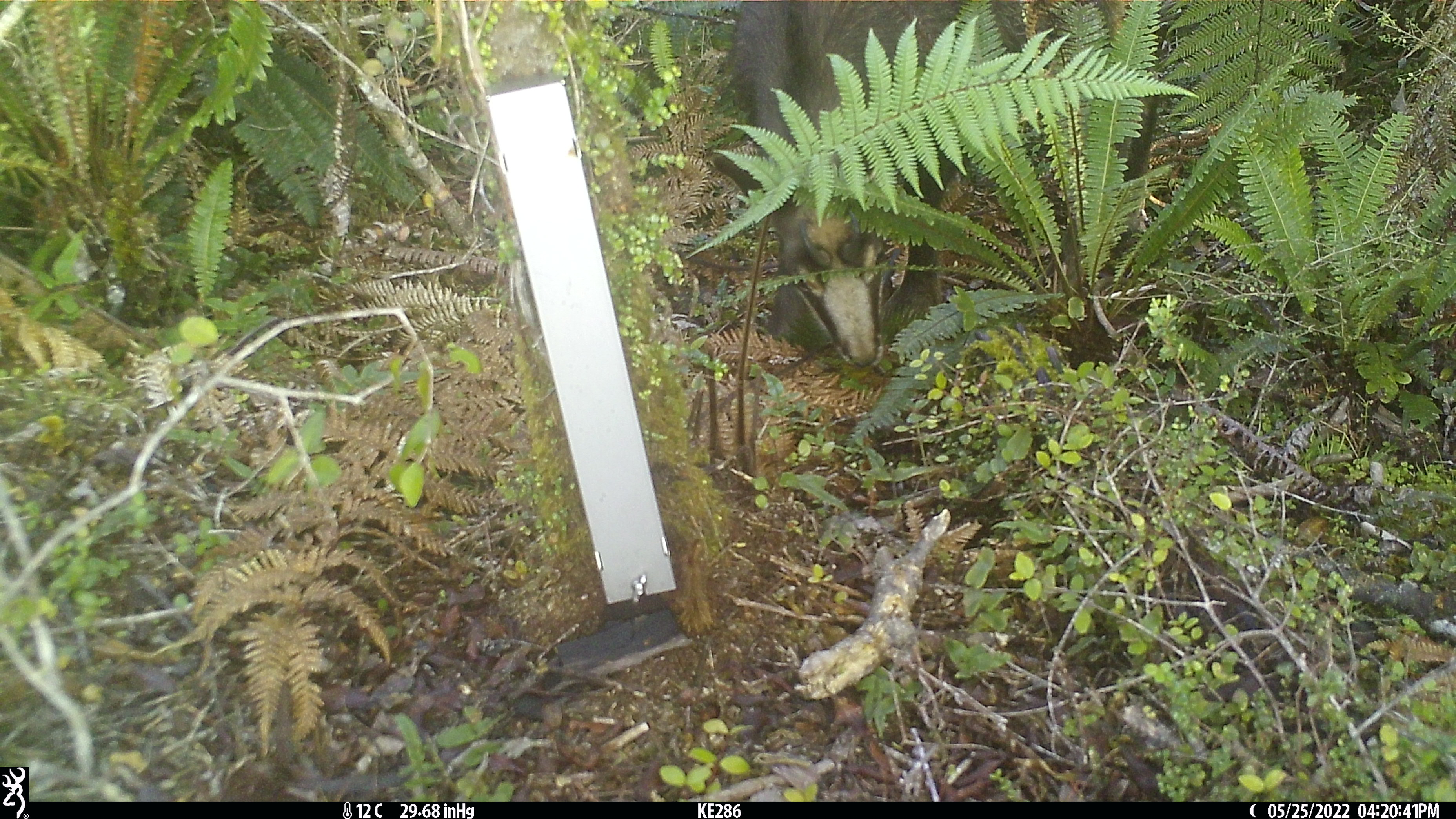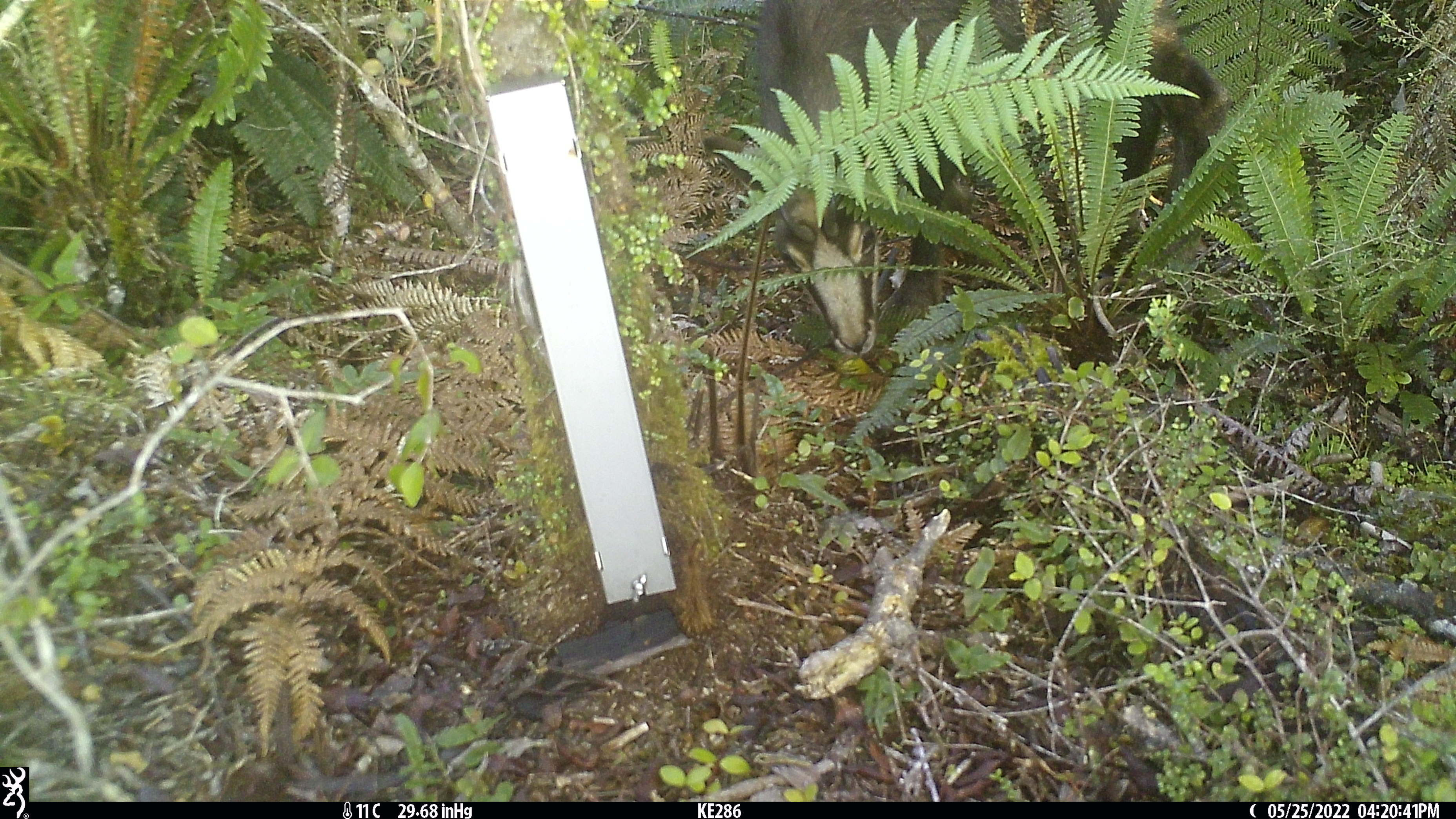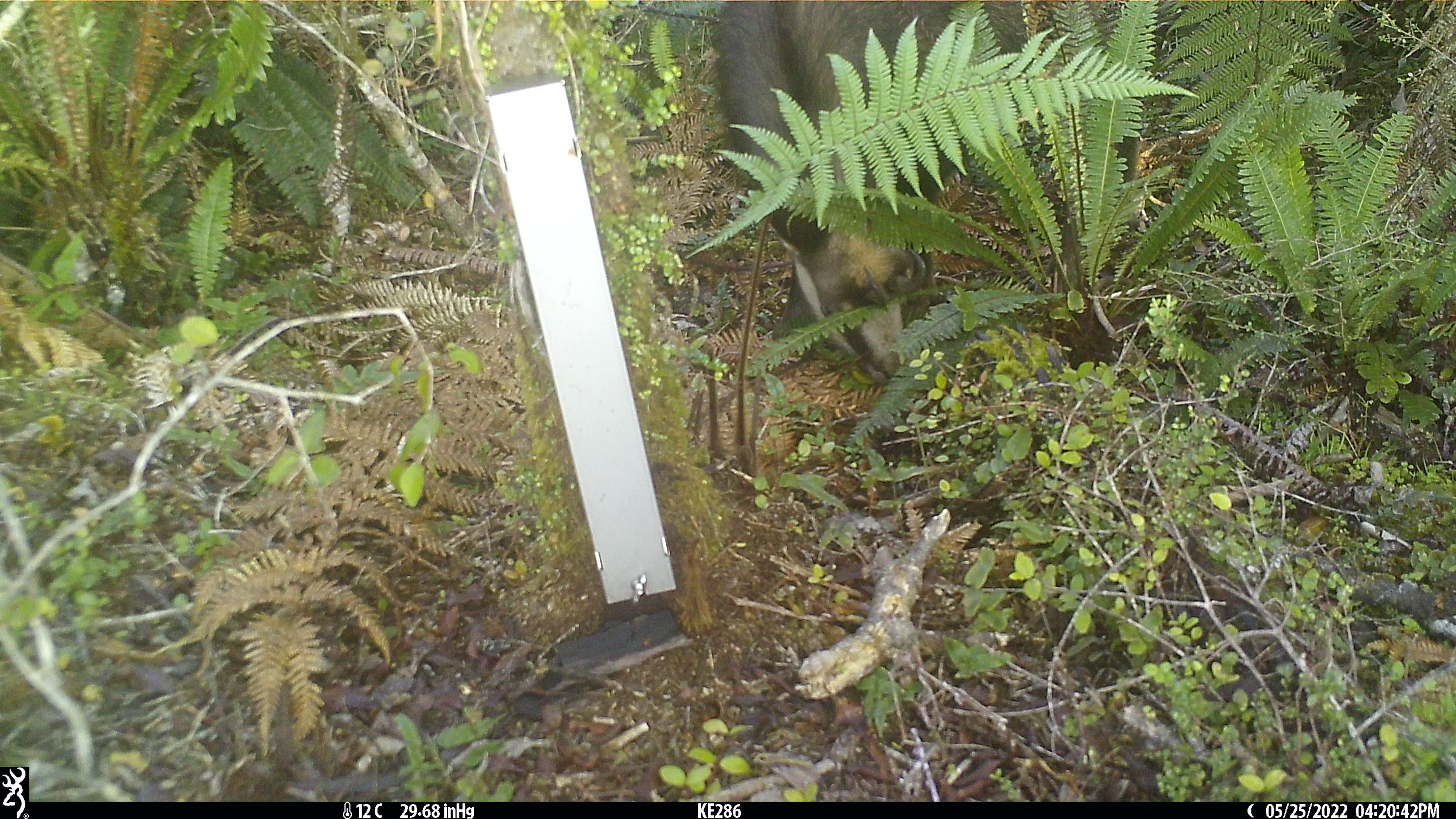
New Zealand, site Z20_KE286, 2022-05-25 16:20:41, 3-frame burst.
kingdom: Animalia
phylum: Chordata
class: Mammalia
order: Artiodactyla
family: Bovidae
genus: Rupicapra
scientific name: Rupicapra rupicapra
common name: alpine chamois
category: chamois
Chamois (alpine chamois) (Rupicapra rupicapra).